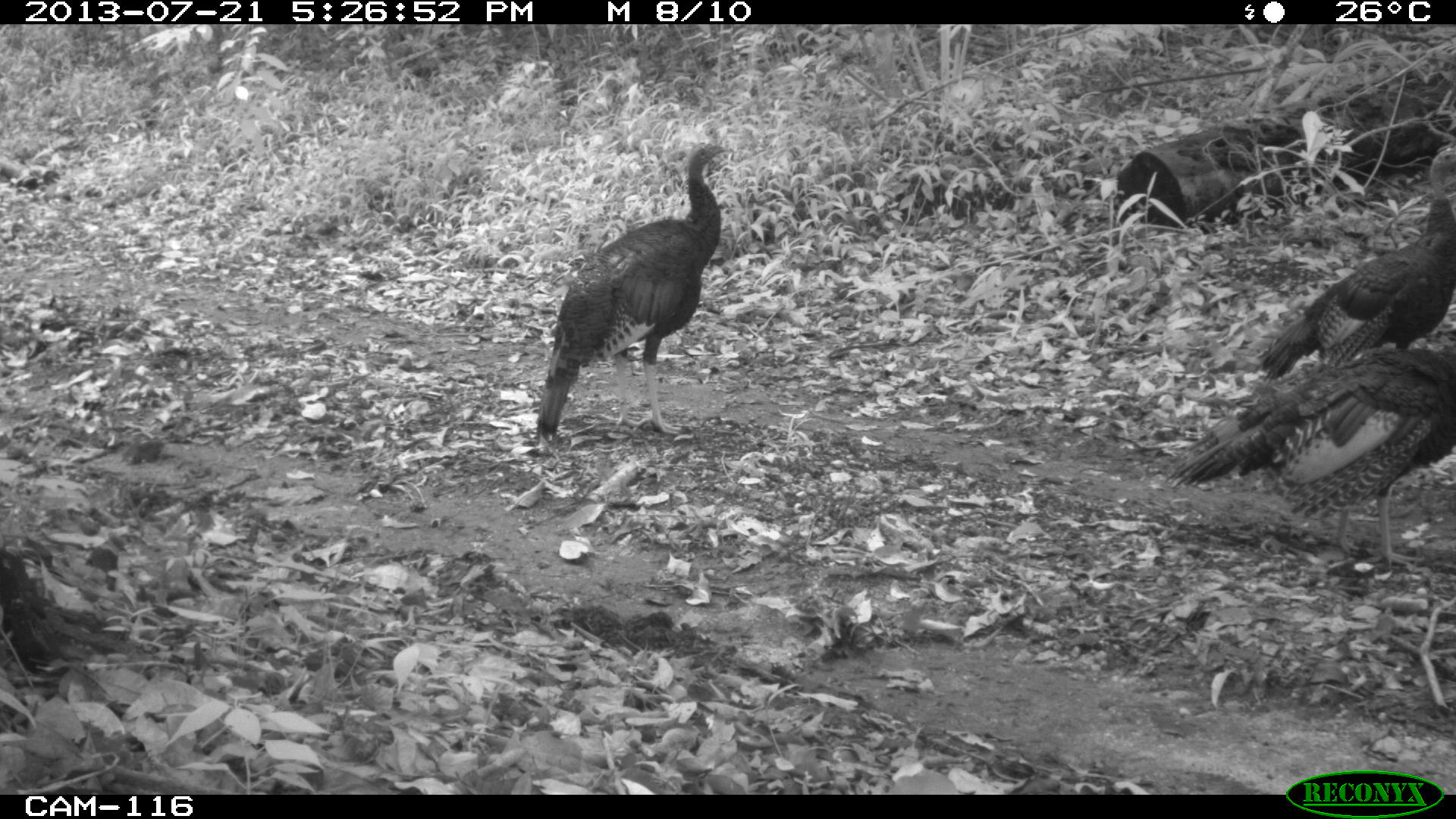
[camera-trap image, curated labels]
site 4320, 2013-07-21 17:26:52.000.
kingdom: Animalia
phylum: Chordata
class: Aves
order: Galliformes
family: Phasianidae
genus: Meleagris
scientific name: Meleagris ocellata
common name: ocellated turkey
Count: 3.